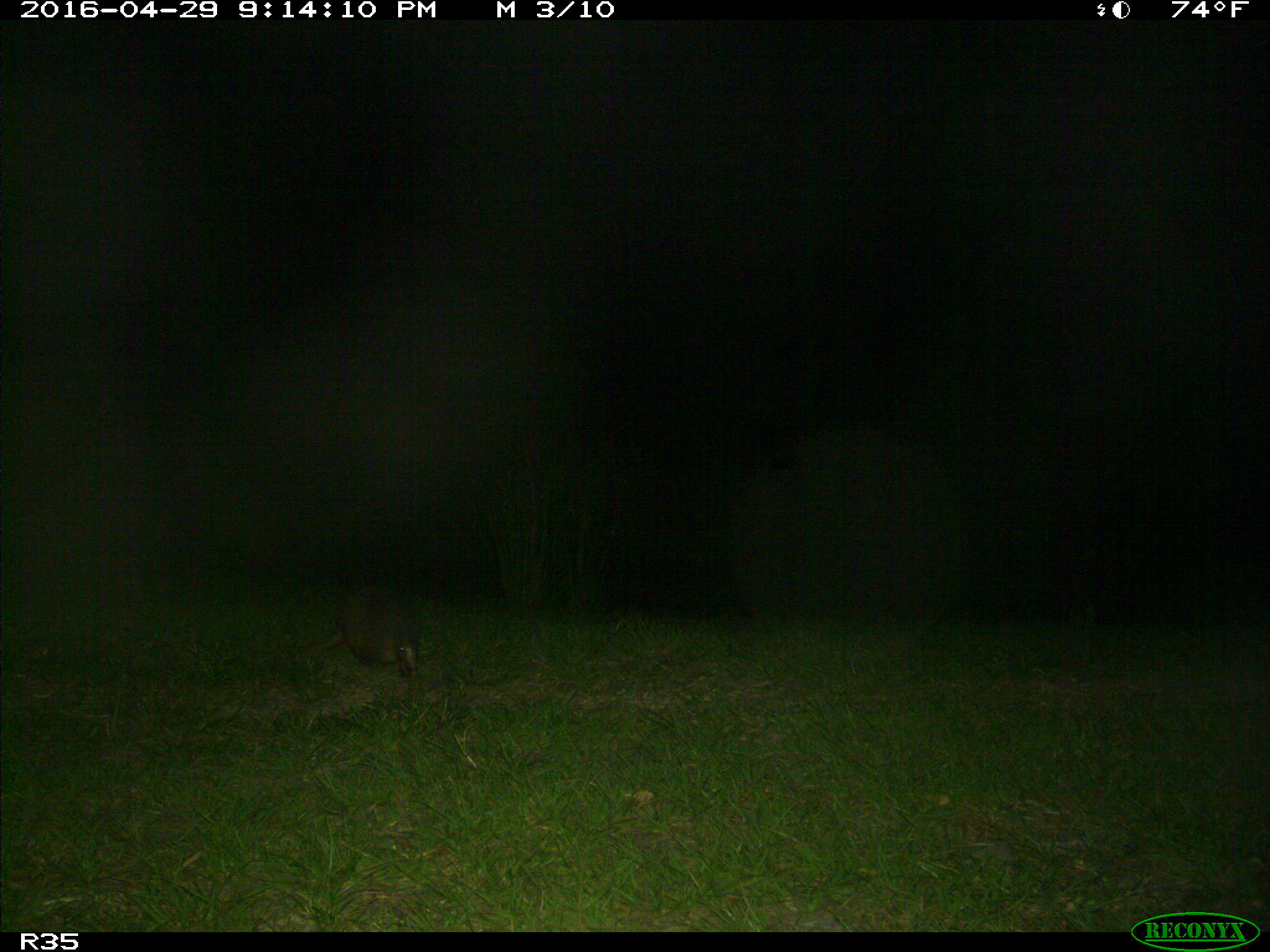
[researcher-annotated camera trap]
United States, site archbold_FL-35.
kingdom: Animalia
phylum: Chordata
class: Mammalia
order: Cingulata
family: Dasypodidae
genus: Dasypus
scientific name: Dasypus novemcinctus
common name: nine-banded armadillo